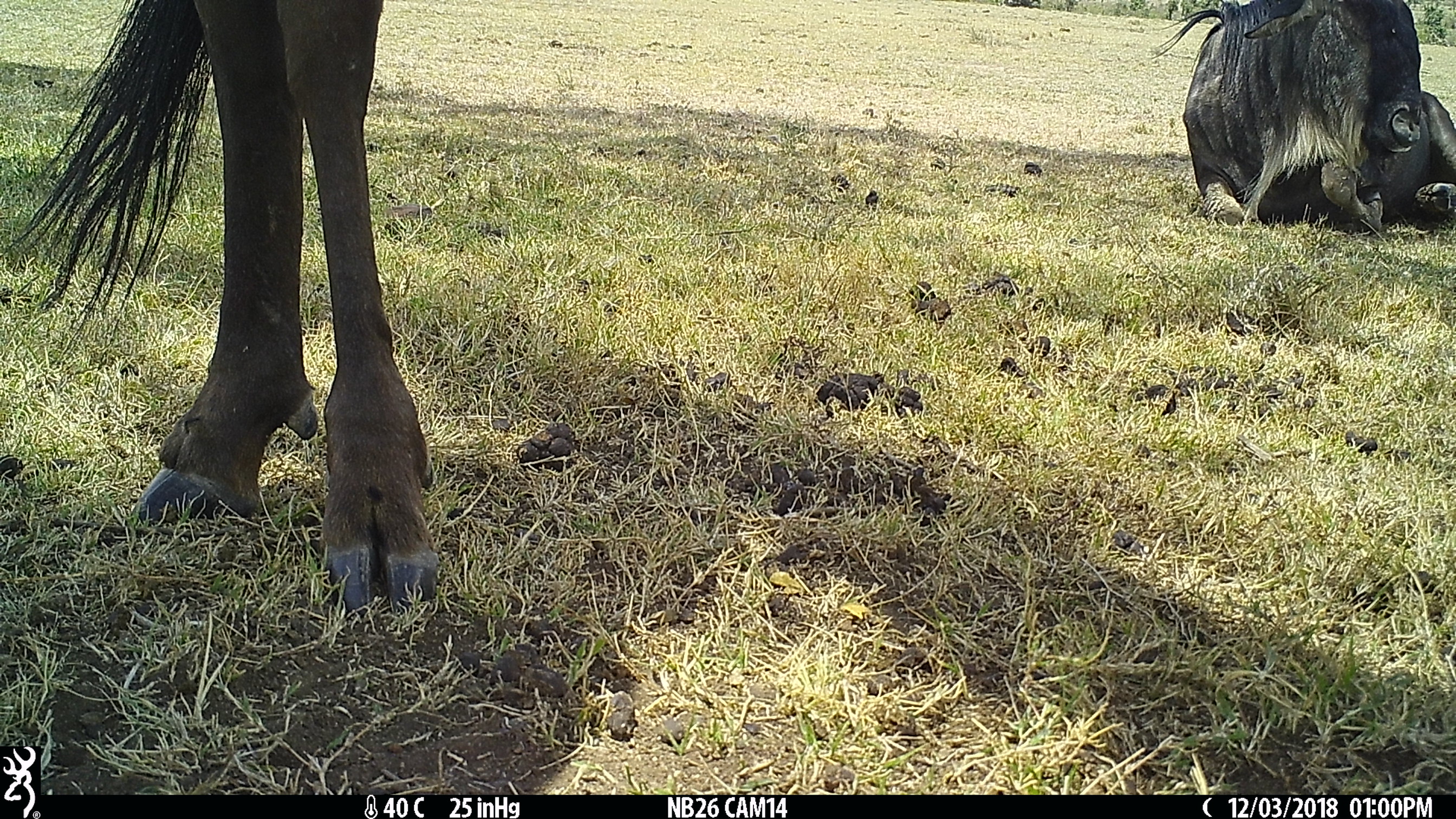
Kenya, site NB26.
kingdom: Animalia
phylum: Chordata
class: Mammalia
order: Artiodactyla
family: Bovidae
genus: Connochaetes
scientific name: Connochaetes taurinus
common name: blue wildebeest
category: wildebeest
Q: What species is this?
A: Wildebeest (blue wildebeest) (Connochaetes taurinus).